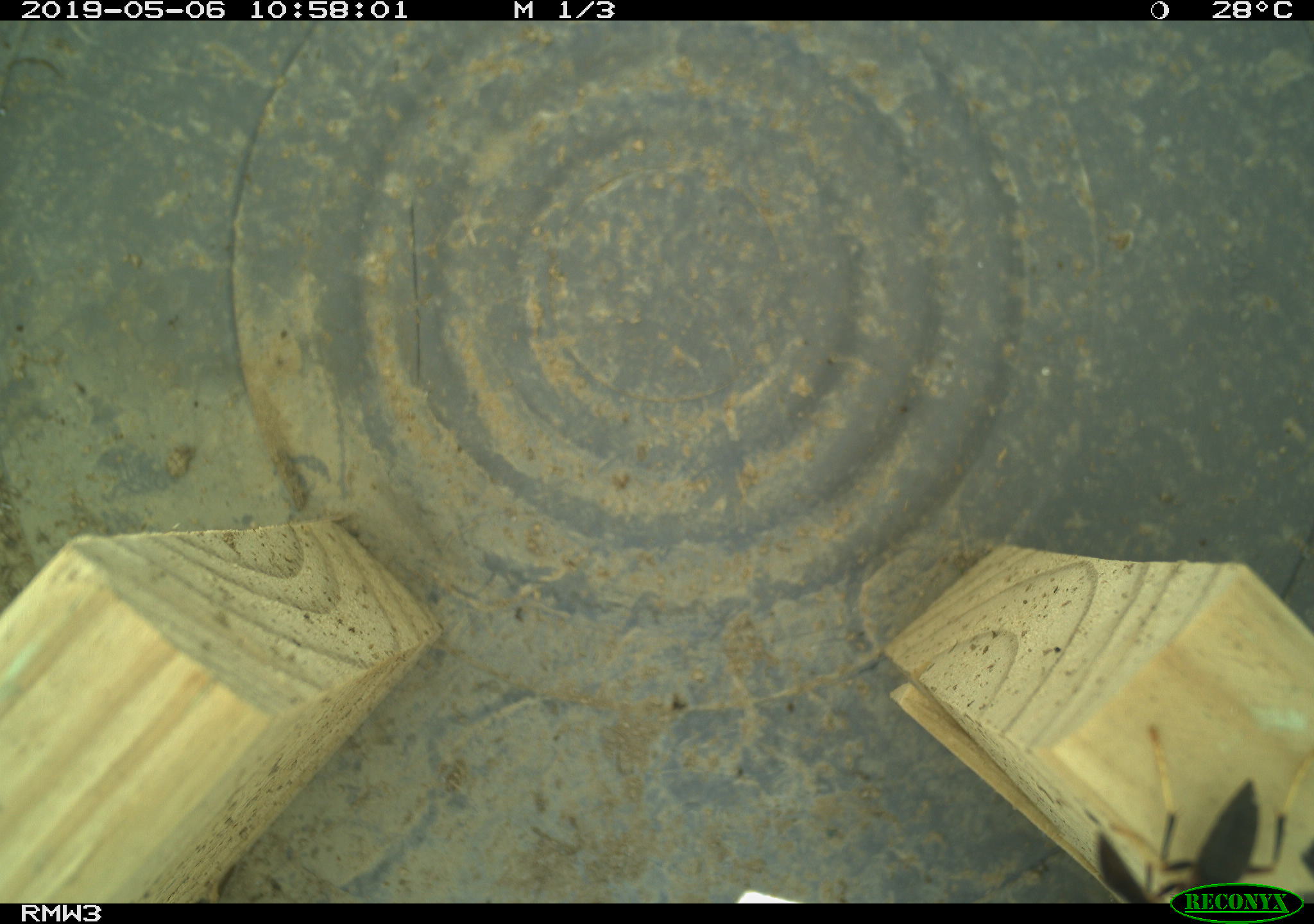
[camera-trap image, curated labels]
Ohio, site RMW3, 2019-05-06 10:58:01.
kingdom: Animalia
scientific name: Animalia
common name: animal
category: invertebrate